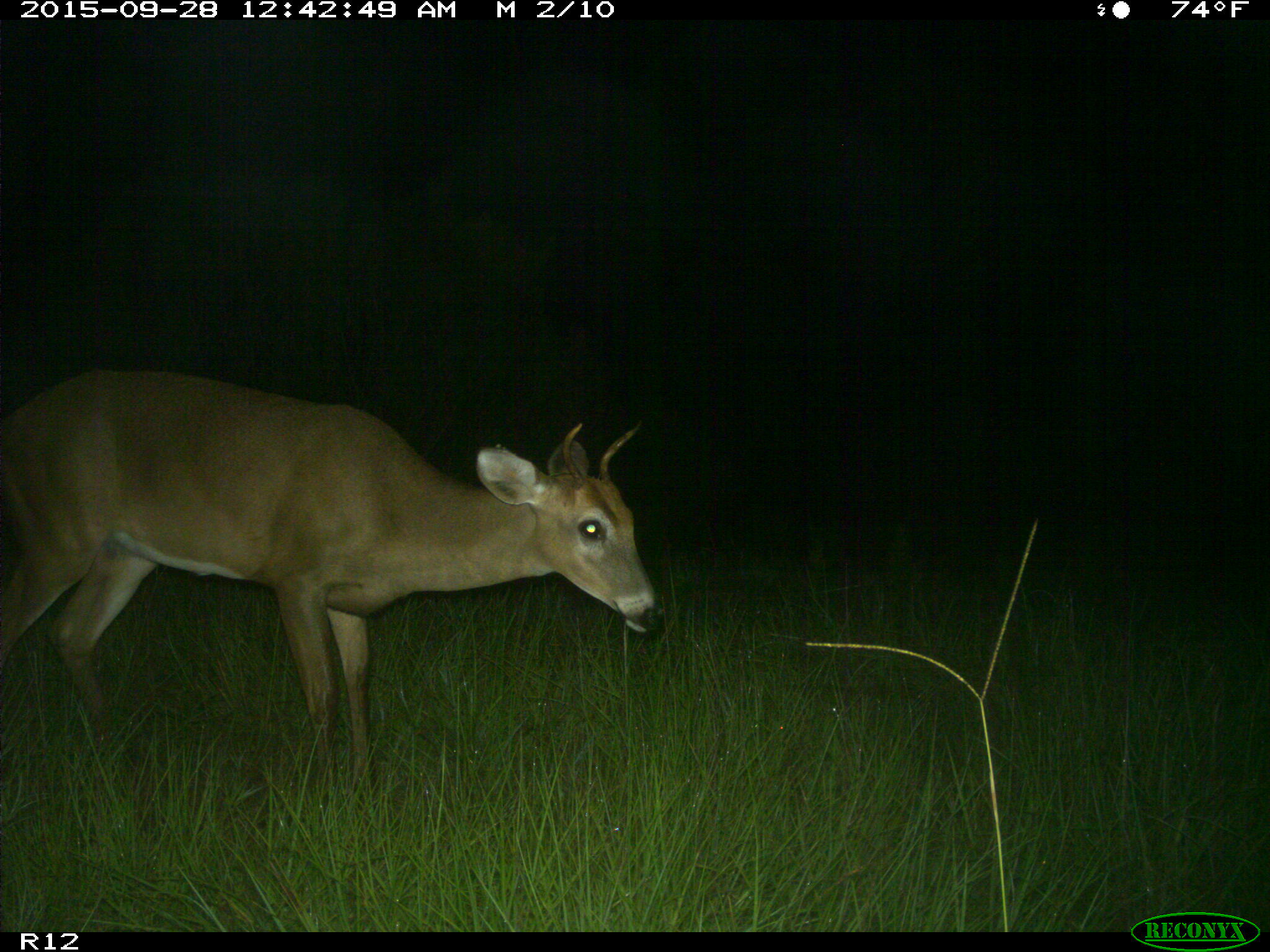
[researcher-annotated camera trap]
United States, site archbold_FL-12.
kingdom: Animalia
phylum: Chordata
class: Mammalia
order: Artiodactyla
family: Cervidae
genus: Odocoileus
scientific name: Odocoileus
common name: deer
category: unidentified deer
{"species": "unidentified deer (deer) (Odocoileus)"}